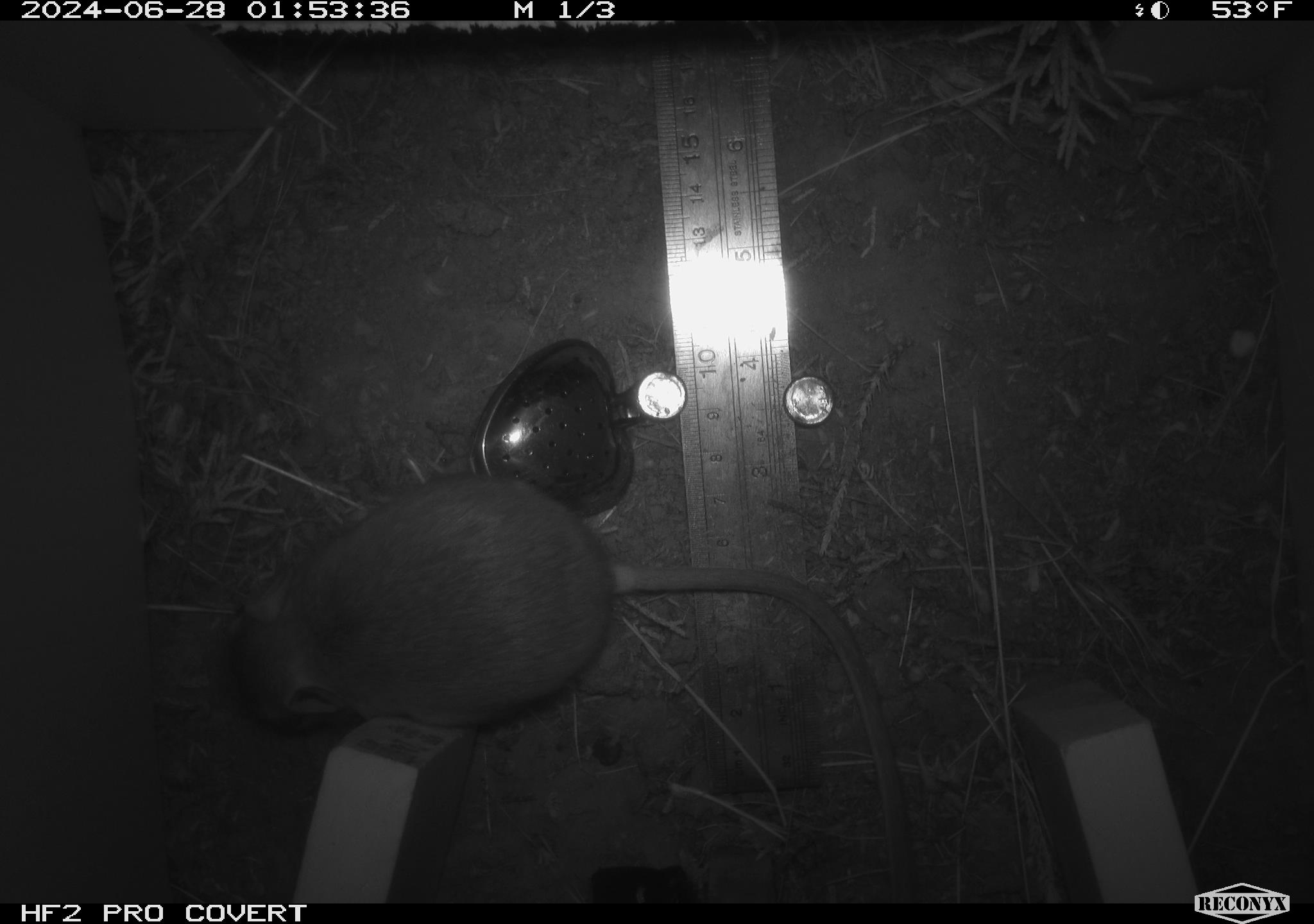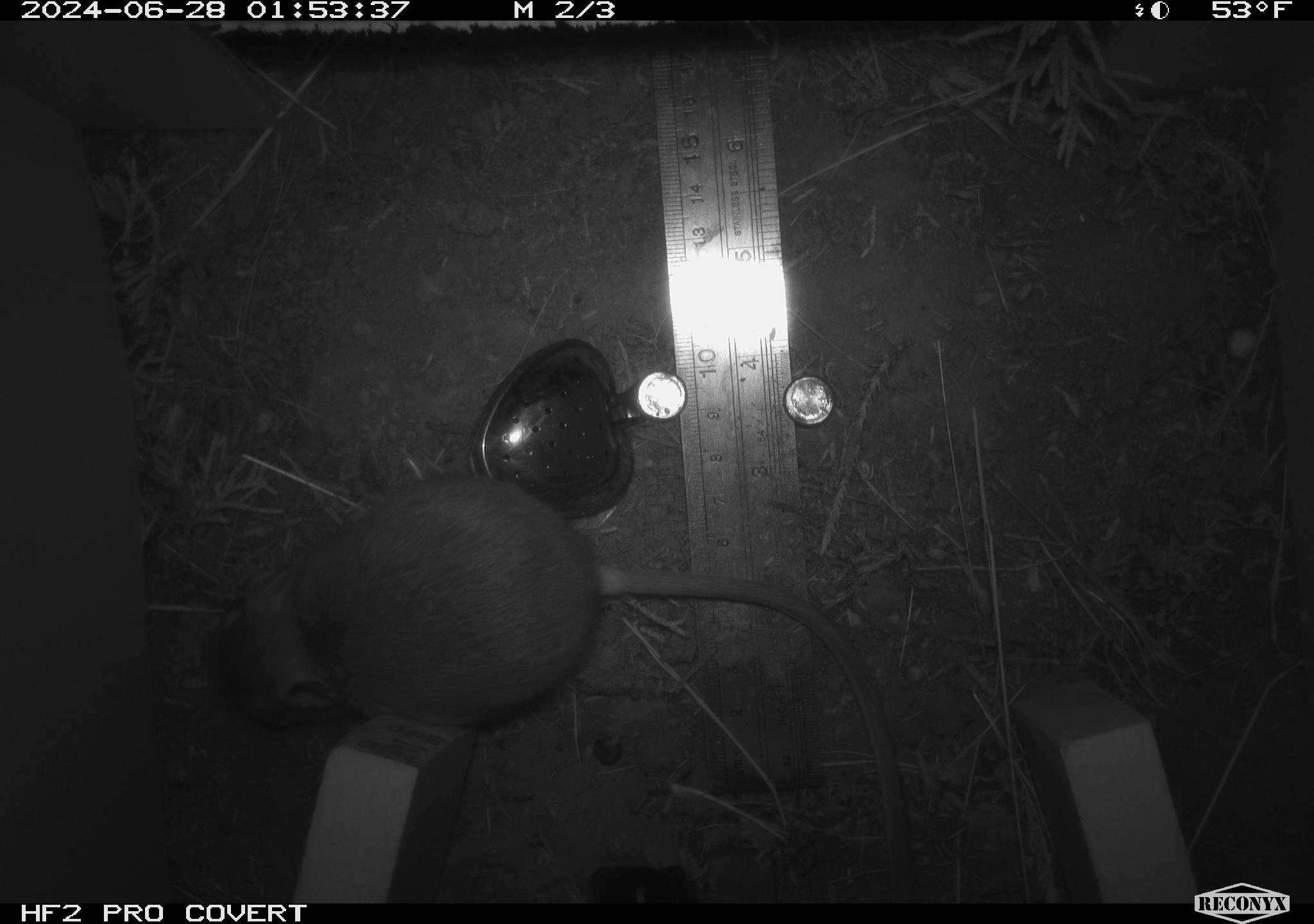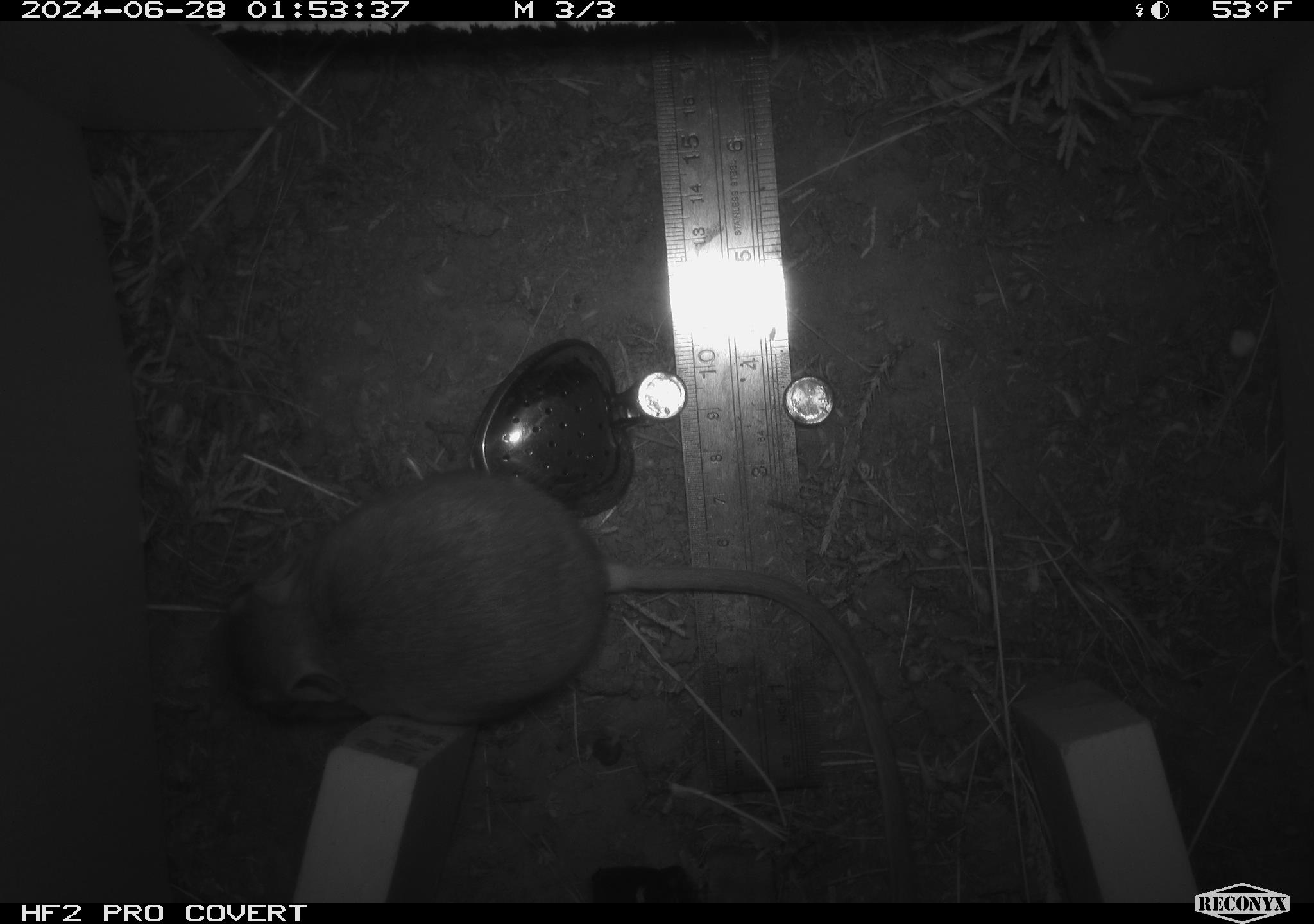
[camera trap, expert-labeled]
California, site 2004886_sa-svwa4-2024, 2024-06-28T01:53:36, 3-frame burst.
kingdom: Animalia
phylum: Chordata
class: Mammalia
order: Rodentia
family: Heteromyidae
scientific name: Heteromyidae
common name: kangaroo rats and pocket mice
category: heteromyidae family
Heteromyidae family (kangaroo rats and pocket mice) (Heteromyidae).